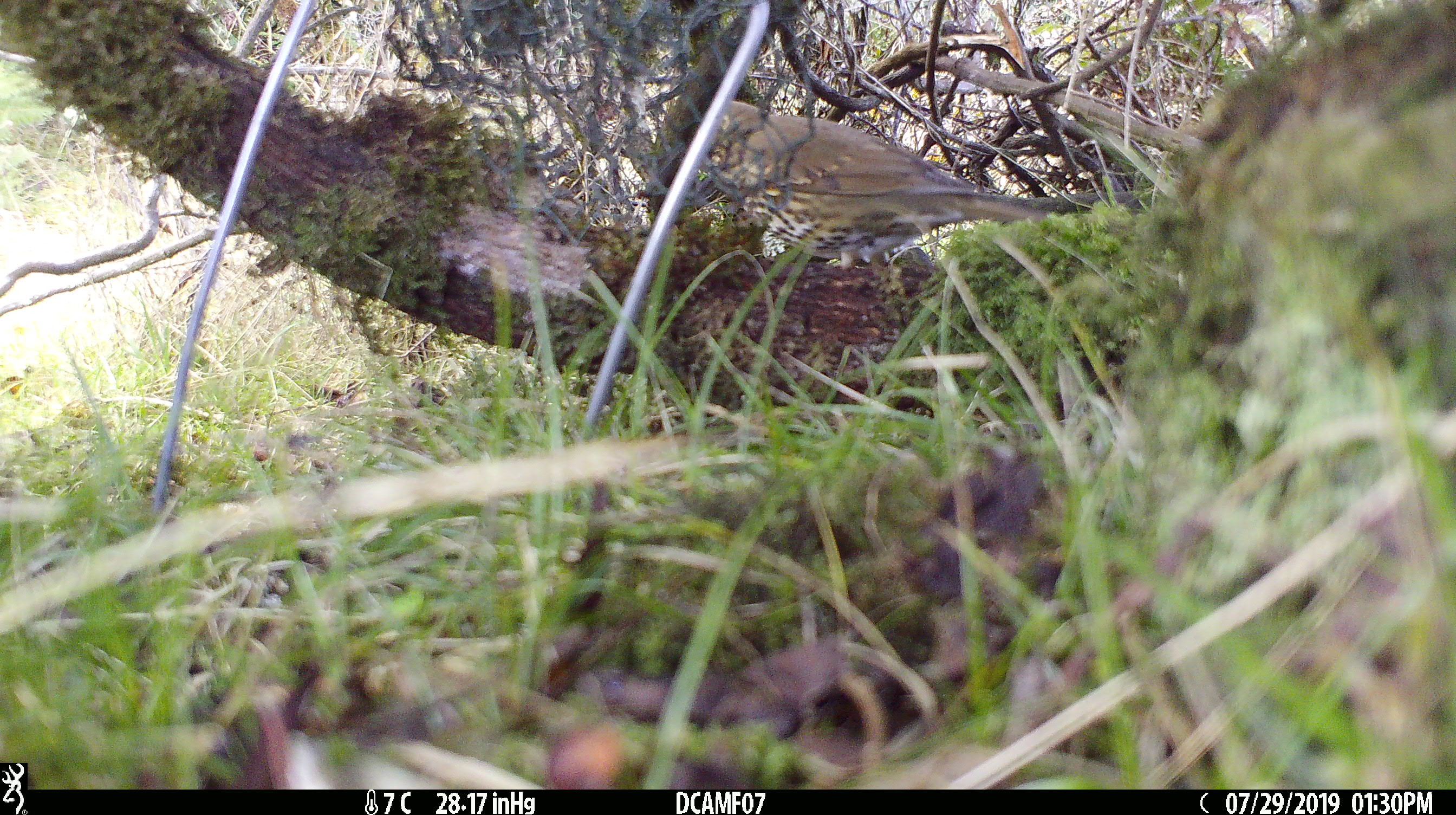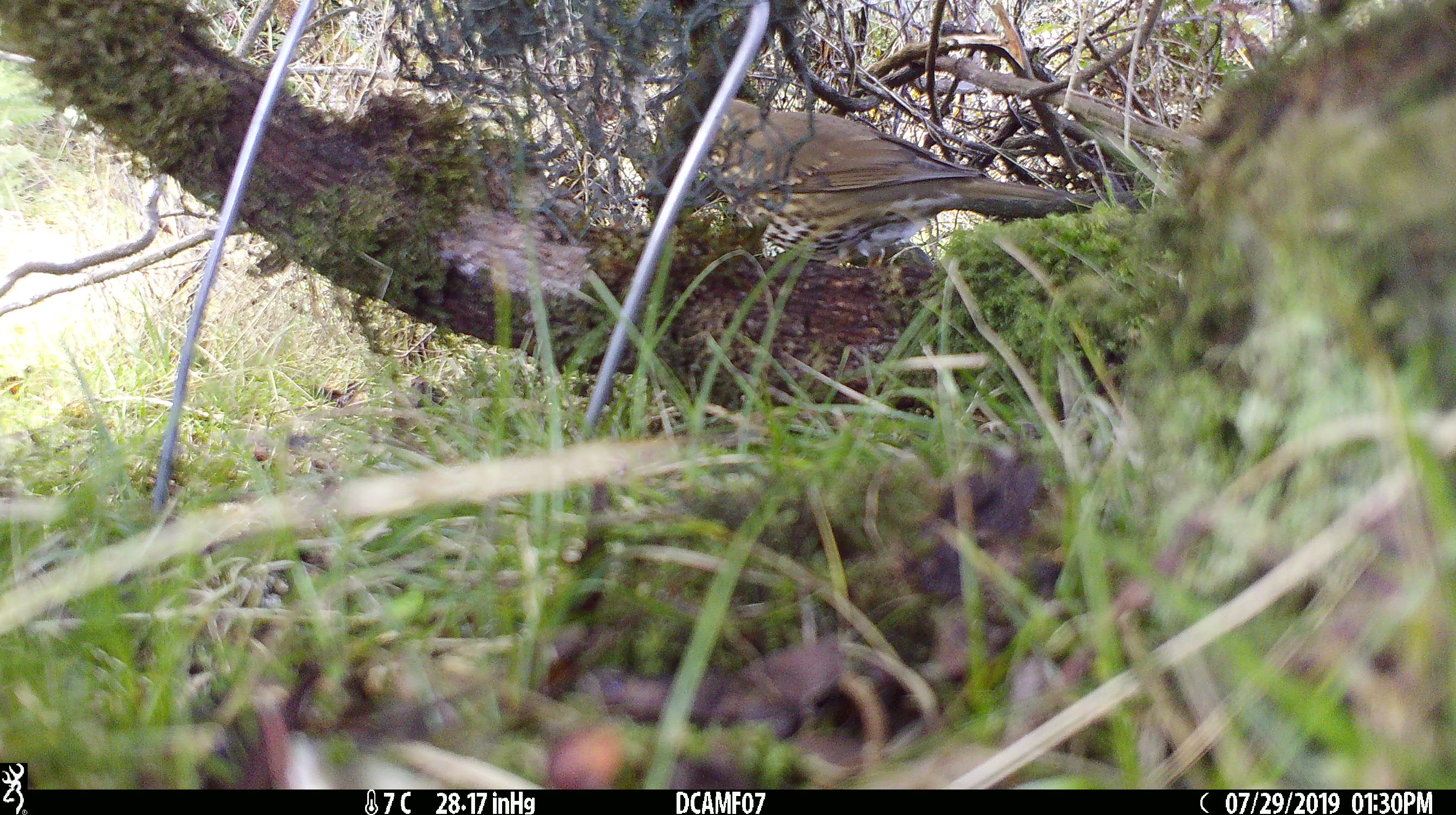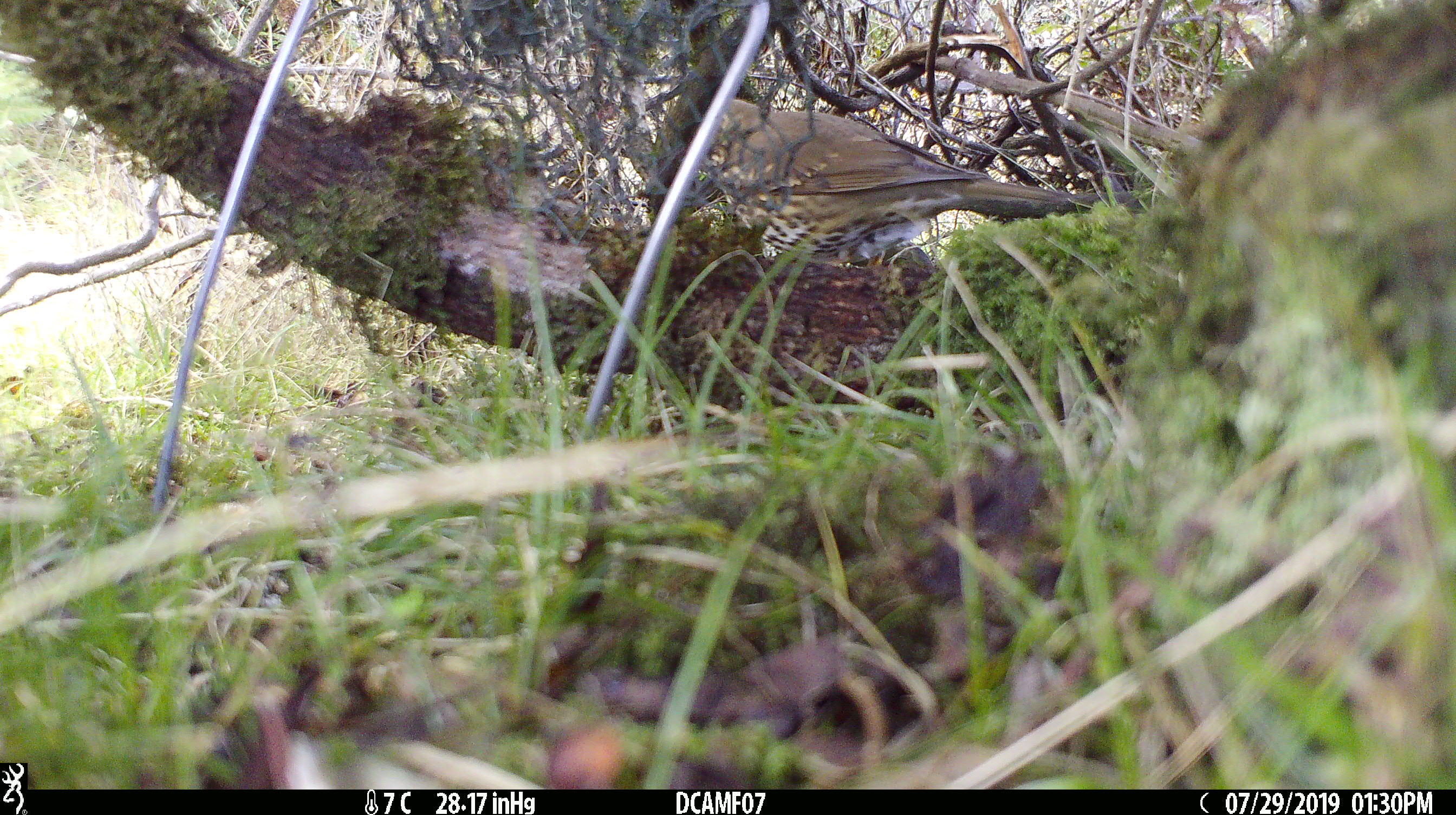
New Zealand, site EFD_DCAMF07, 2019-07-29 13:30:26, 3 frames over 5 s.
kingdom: Animalia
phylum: Chordata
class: Aves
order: Passeriformes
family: Turdidae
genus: Turdus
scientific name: Turdus philomelos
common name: song thrush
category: thrush